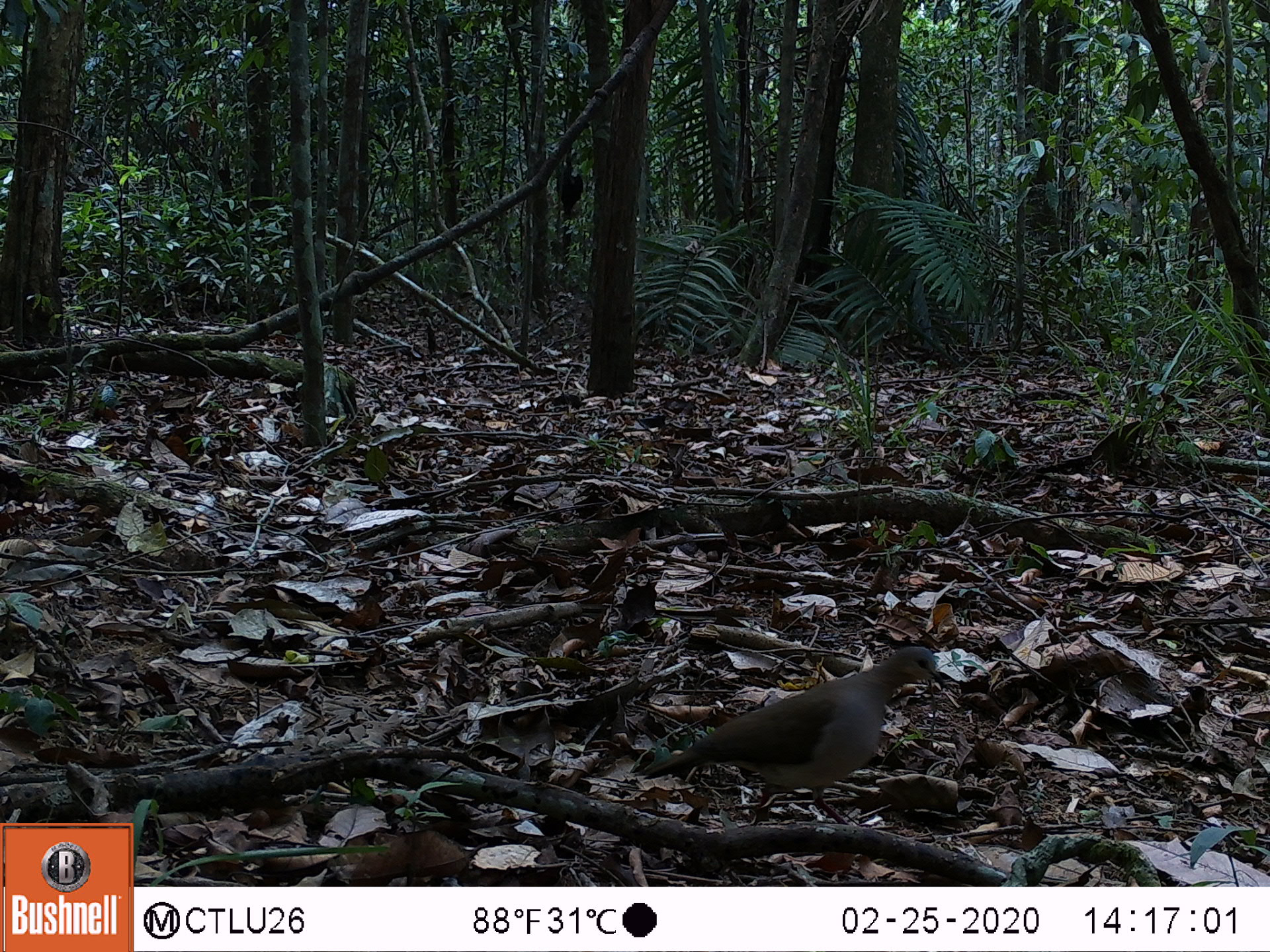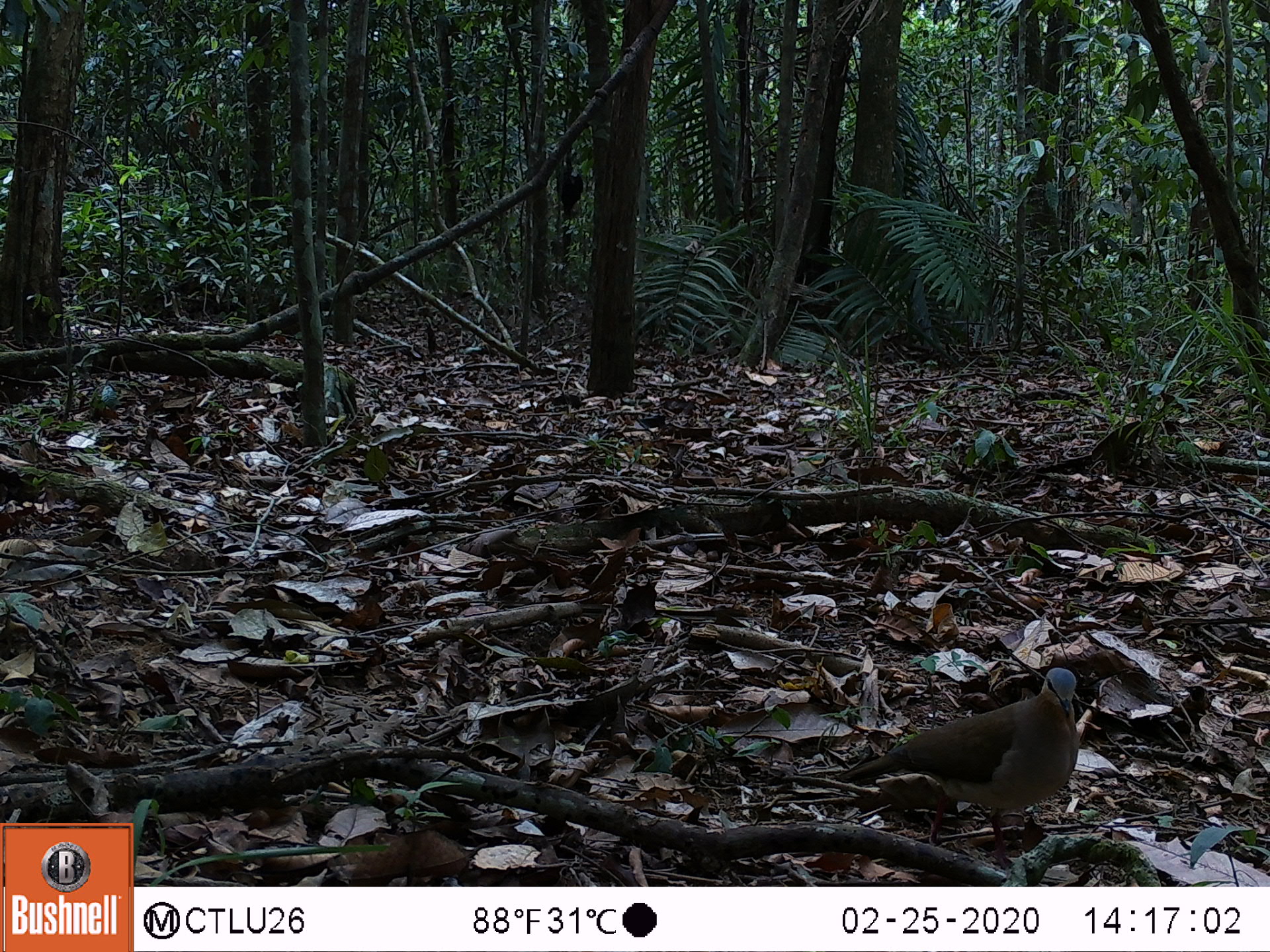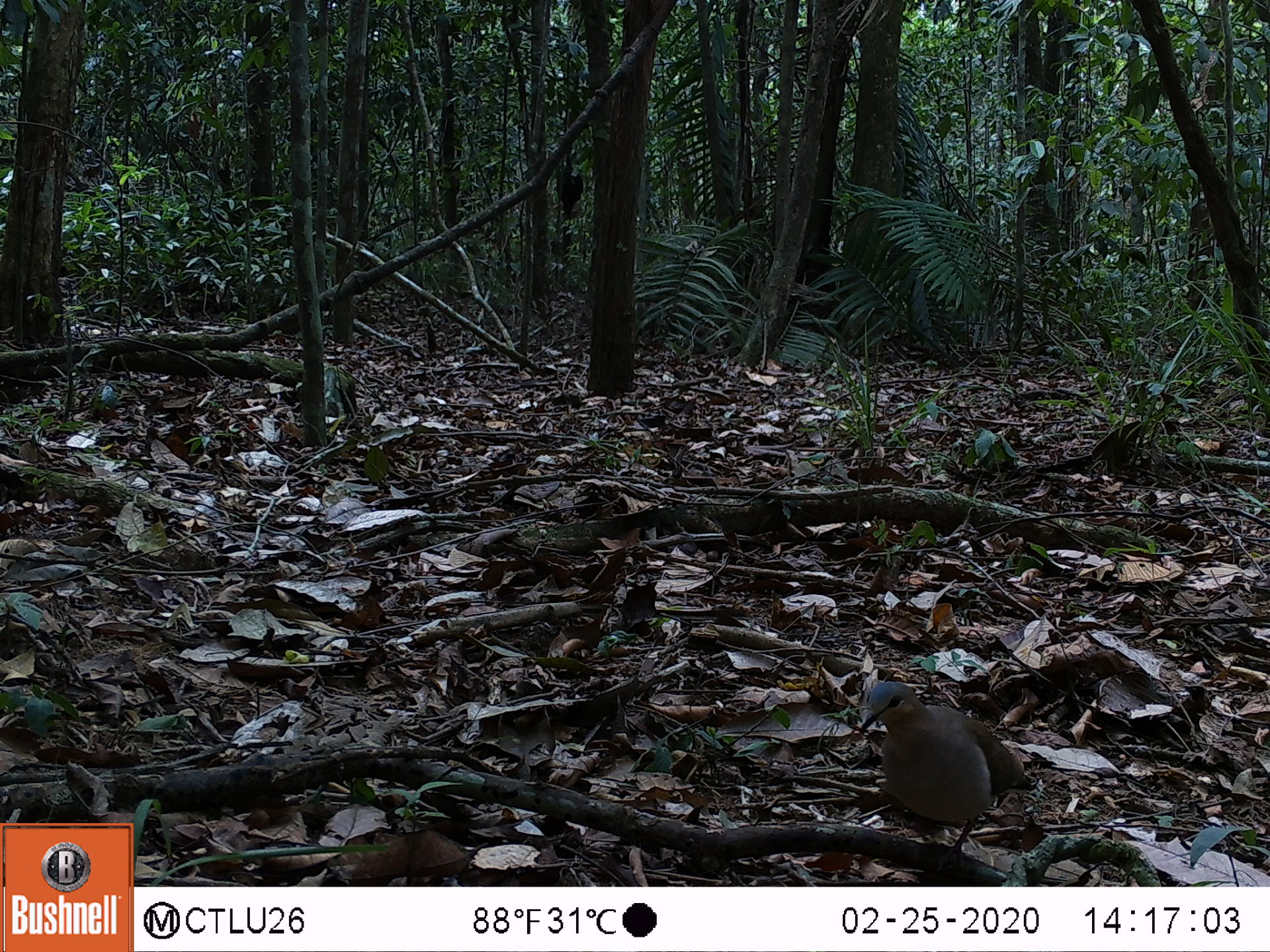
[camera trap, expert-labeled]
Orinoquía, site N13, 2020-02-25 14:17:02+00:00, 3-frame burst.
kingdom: Animalia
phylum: Chordata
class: Aves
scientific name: Aves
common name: bird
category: unknown bird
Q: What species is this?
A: Unknown bird (bird) (Aves).